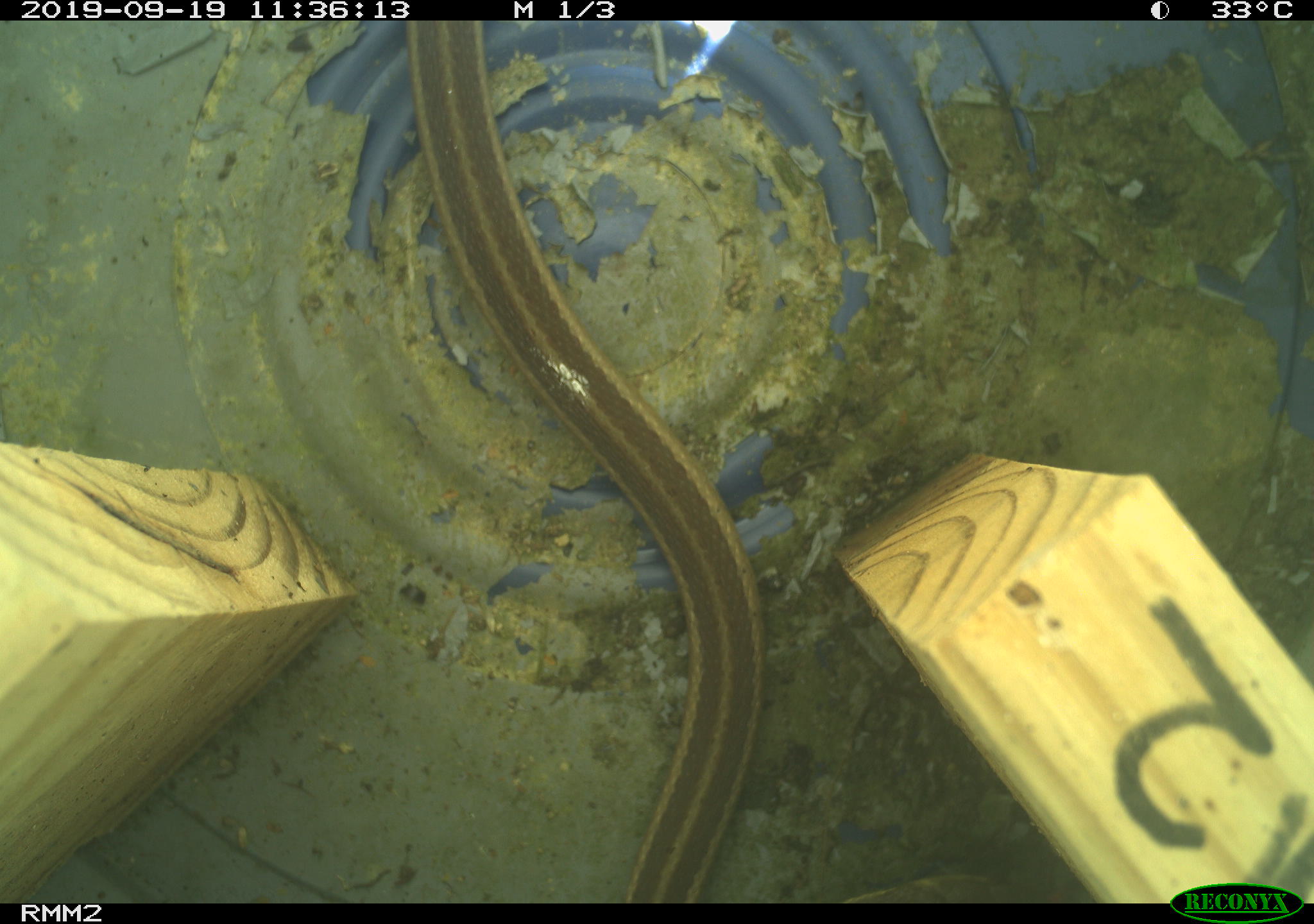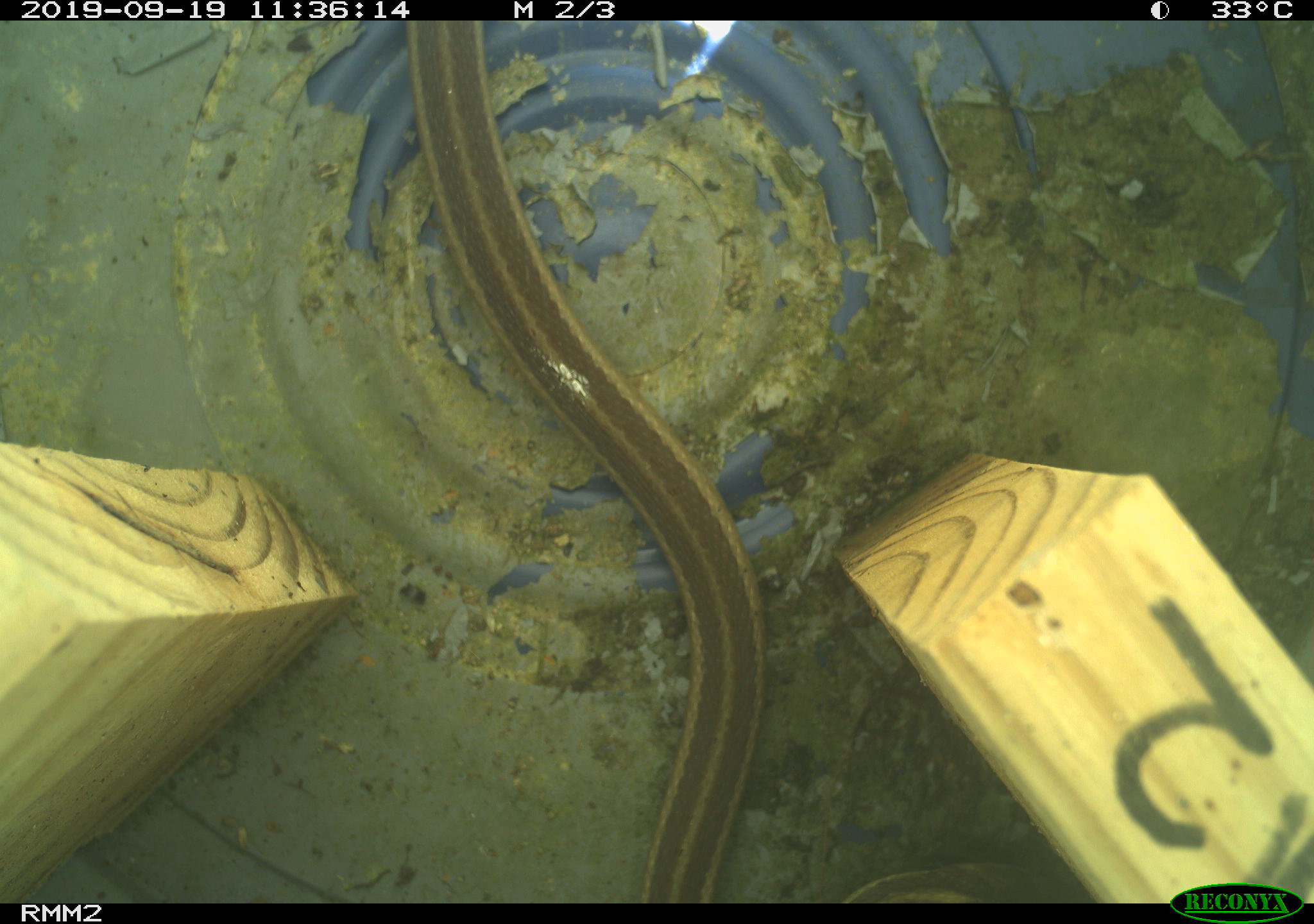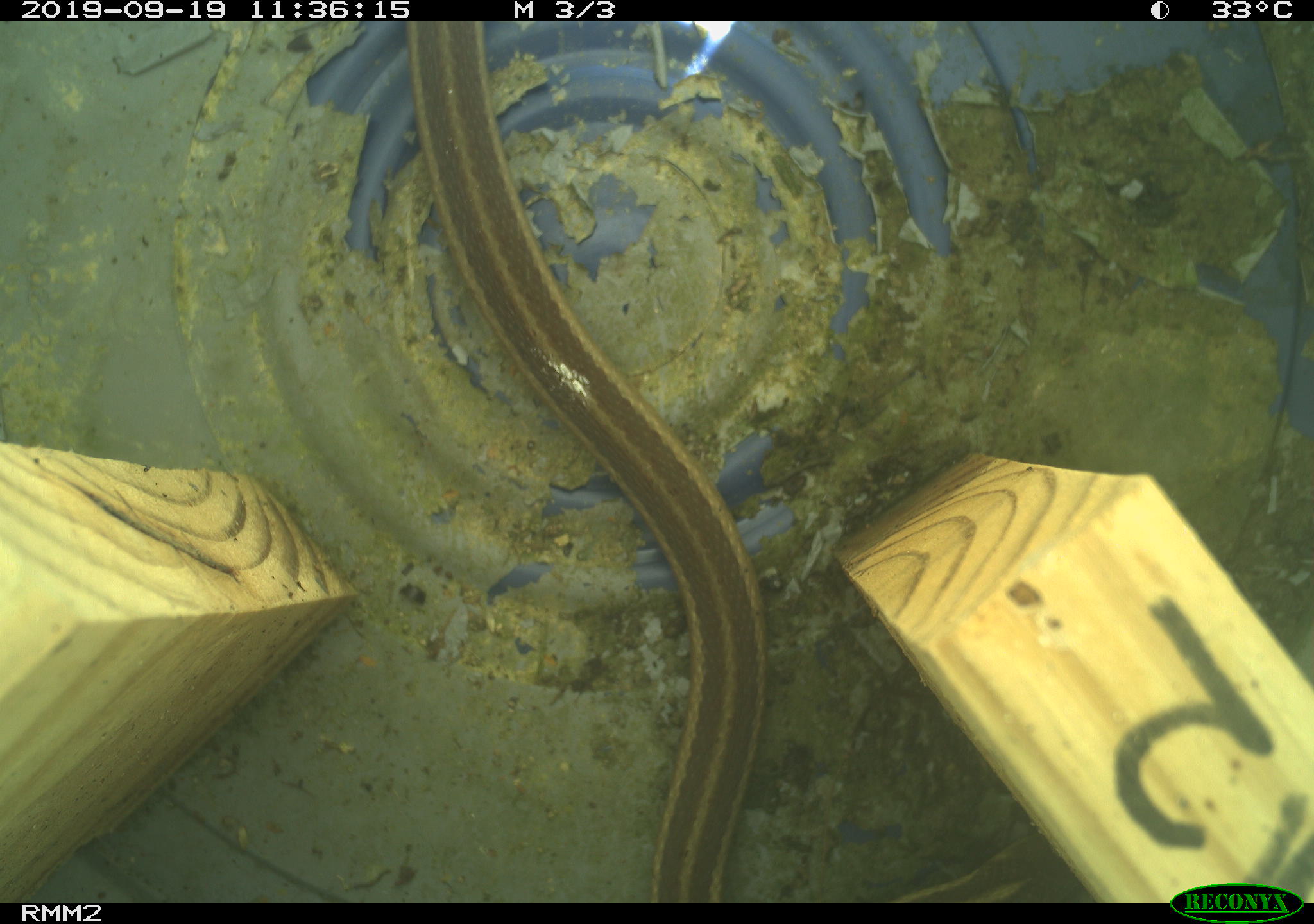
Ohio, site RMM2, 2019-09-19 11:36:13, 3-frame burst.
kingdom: Animalia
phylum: Chordata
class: Reptilia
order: Squamata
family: Colubridae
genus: Thamnophis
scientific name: Thamnophis sirtalis sirtalis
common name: eastern gartersnake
Eastern gartersnake (Thamnophis sirtalis sirtalis).